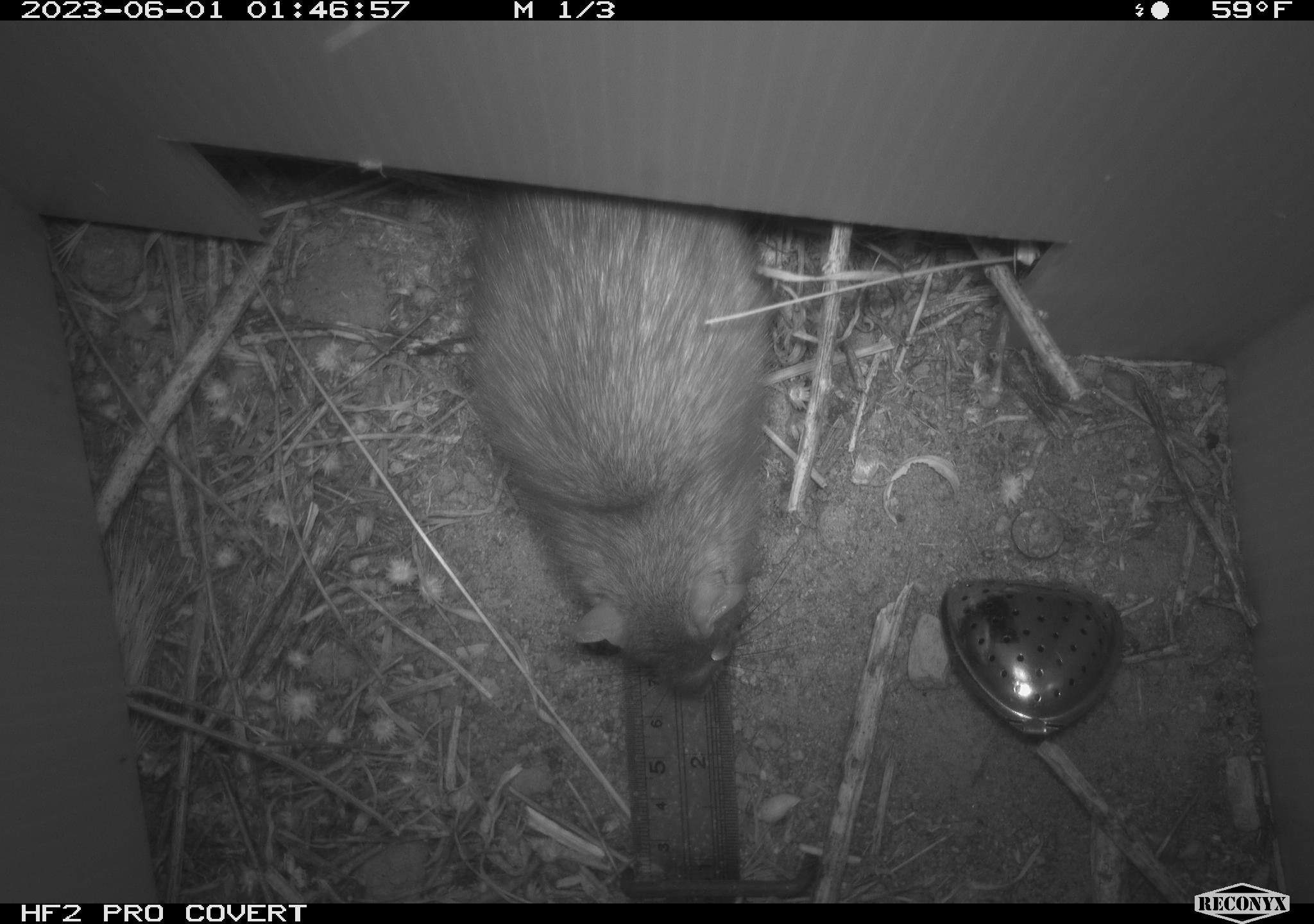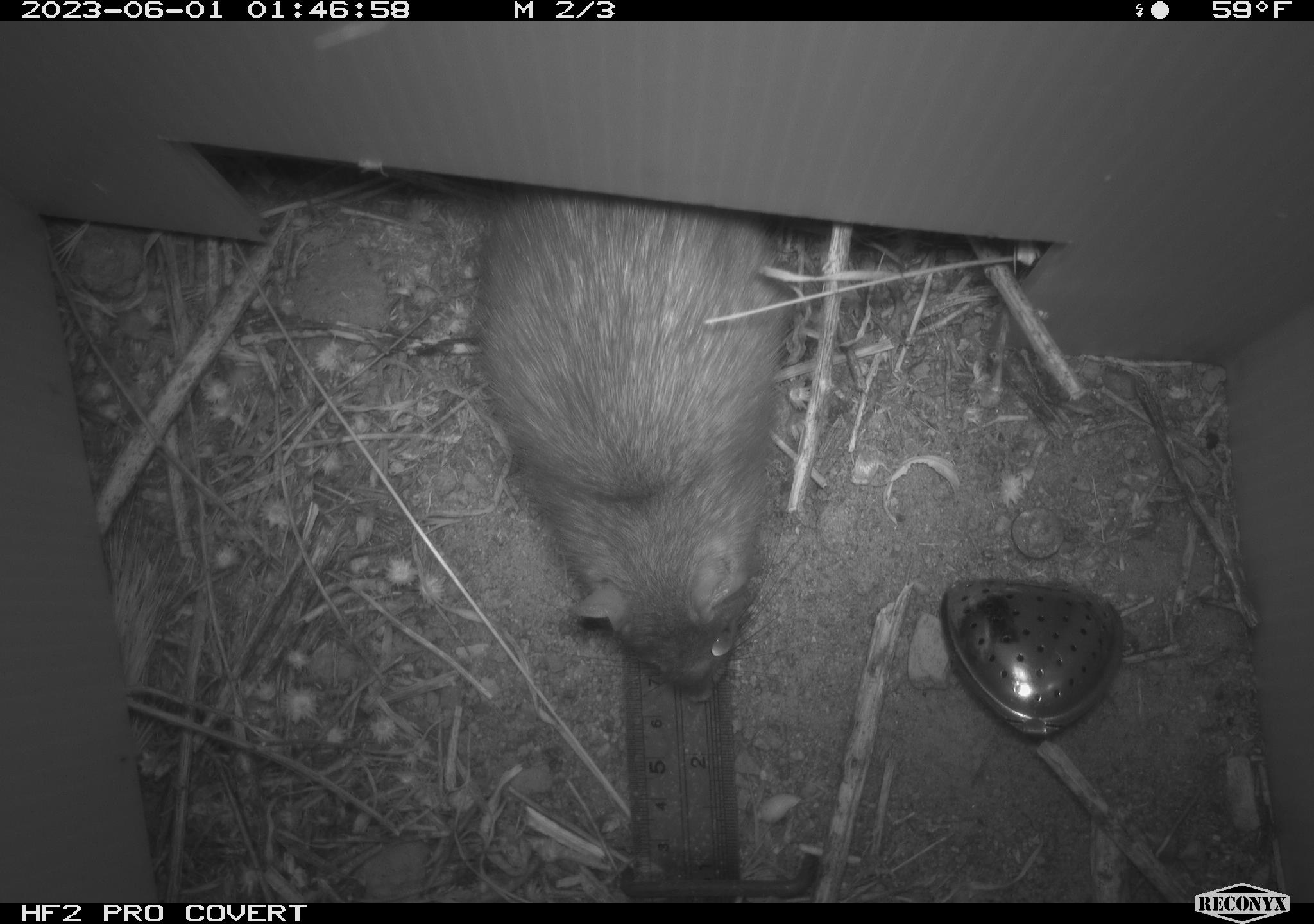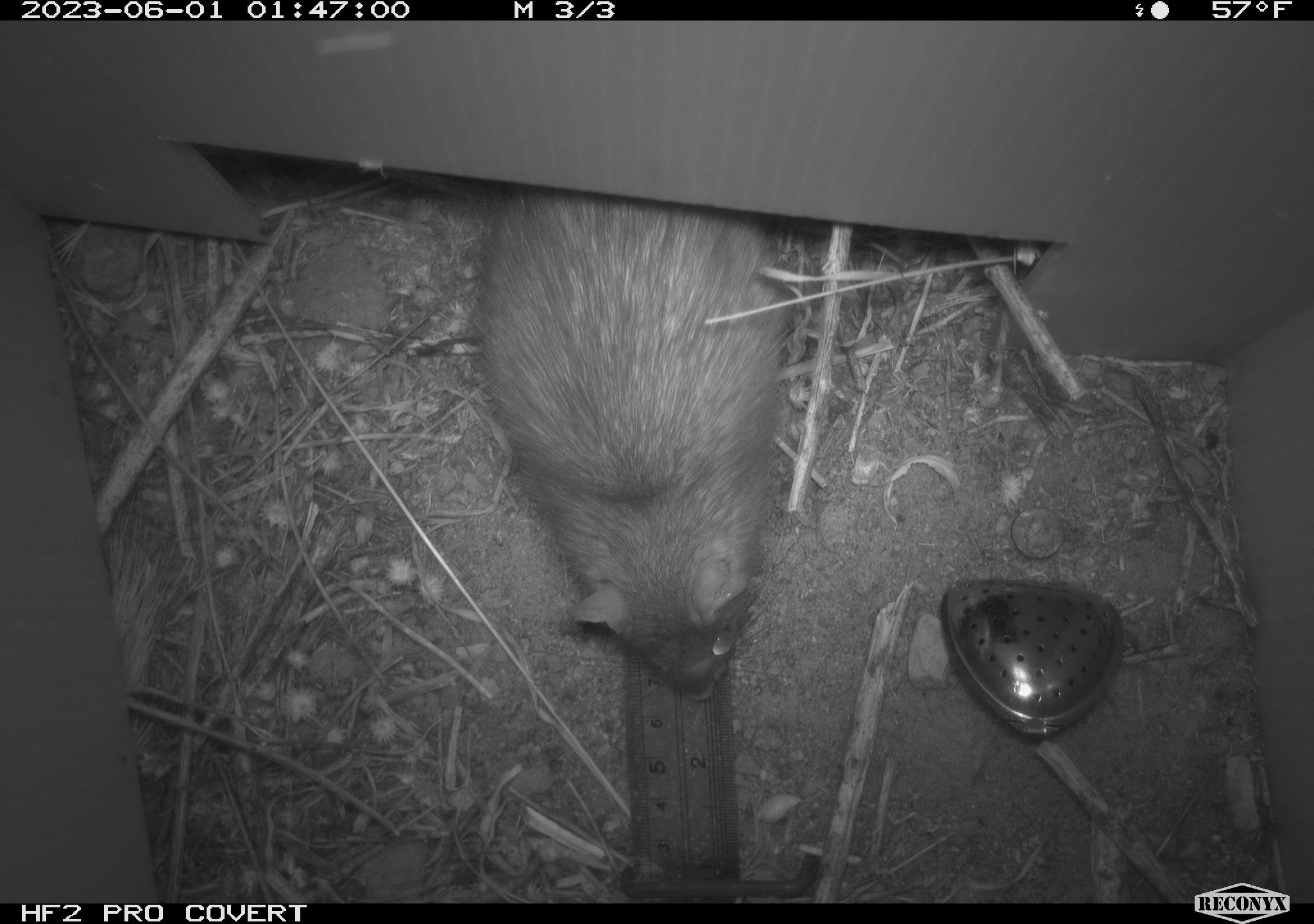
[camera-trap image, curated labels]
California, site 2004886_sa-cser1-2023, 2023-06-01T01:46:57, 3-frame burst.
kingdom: Animalia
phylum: Chordata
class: Mammalia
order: Rodentia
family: Muridae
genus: Rattus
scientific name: Rattus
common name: rat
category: rattus species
Rattus species (rat) (Rattus).